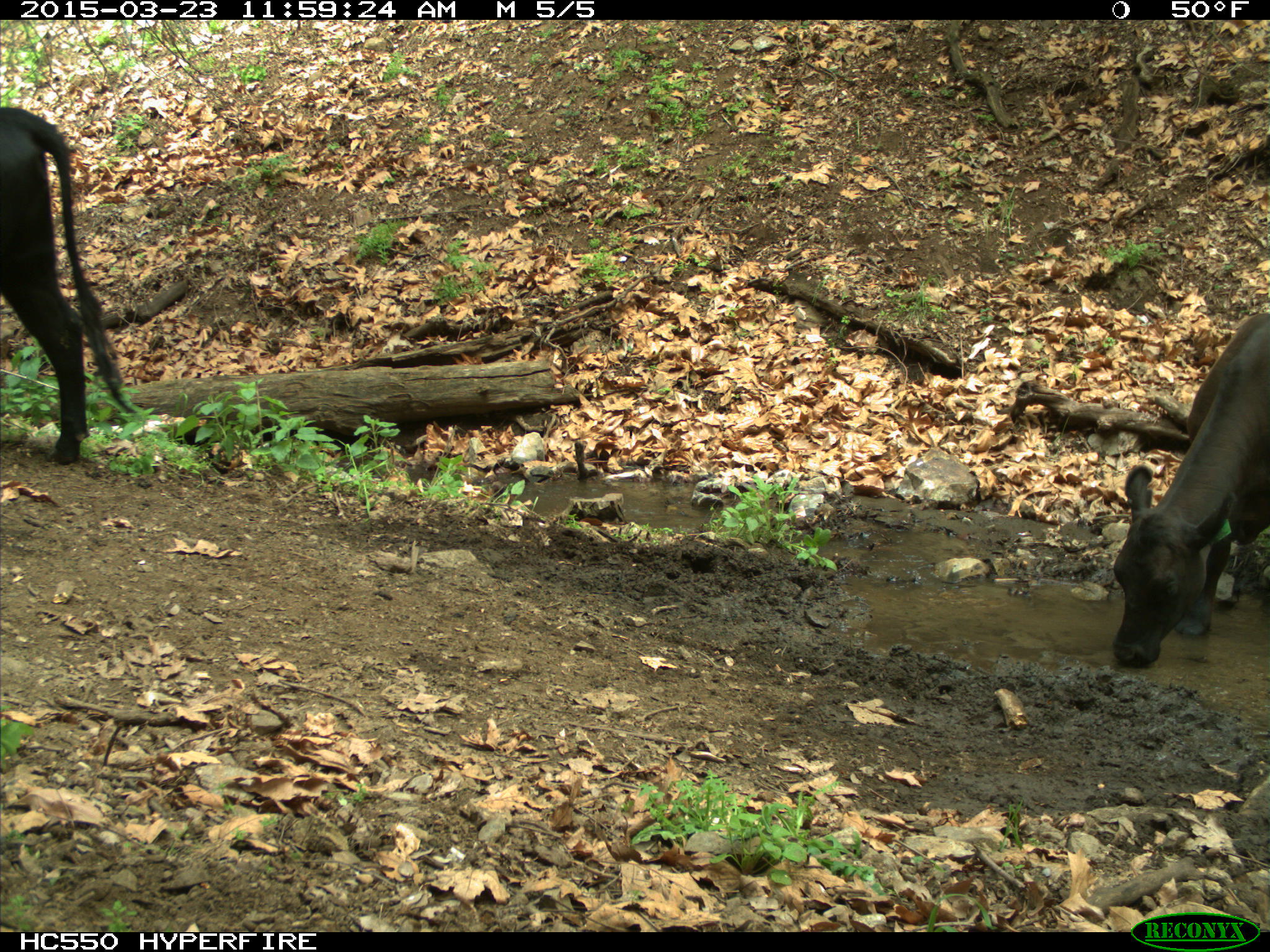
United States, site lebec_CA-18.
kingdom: Animalia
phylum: Chordata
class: Mammalia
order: Artiodactyla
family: Bovidae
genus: Bos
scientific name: Bos taurus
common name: domestic cow